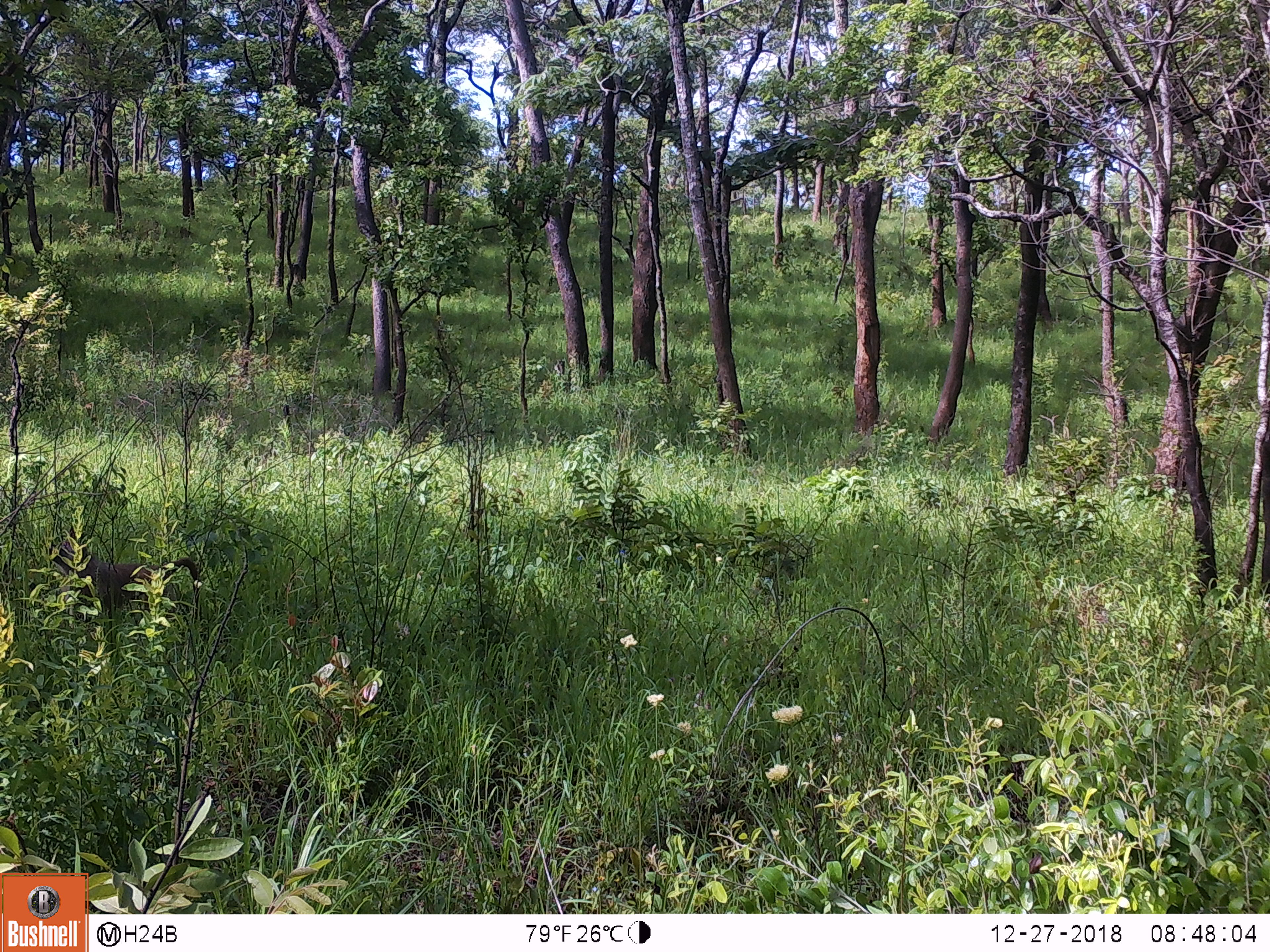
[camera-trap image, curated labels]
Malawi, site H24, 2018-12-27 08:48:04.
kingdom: Animalia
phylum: Chordata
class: Mammalia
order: Primates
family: Cercopithecidae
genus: Papio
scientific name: Papio cynocephalus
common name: yellow baboon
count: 1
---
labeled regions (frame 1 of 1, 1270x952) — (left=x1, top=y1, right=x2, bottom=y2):
yellow baboon: (left=44, top=530, right=204, bottom=627)